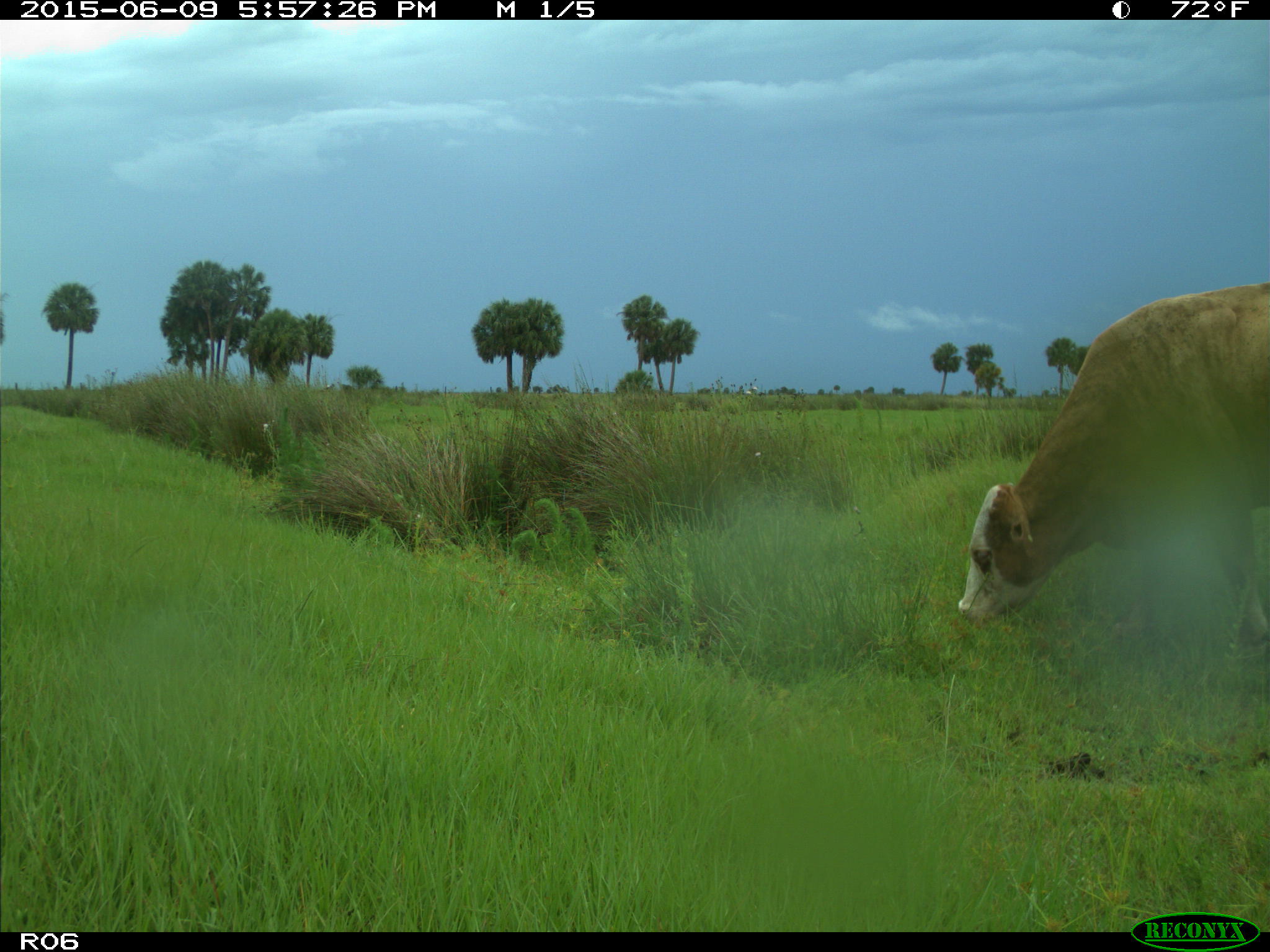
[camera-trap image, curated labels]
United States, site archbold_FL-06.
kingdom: Animalia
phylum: Chordata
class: Mammalia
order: Artiodactyla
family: Bovidae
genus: Bos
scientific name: Bos taurus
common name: domestic cow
Bos taurus (domestic cow).